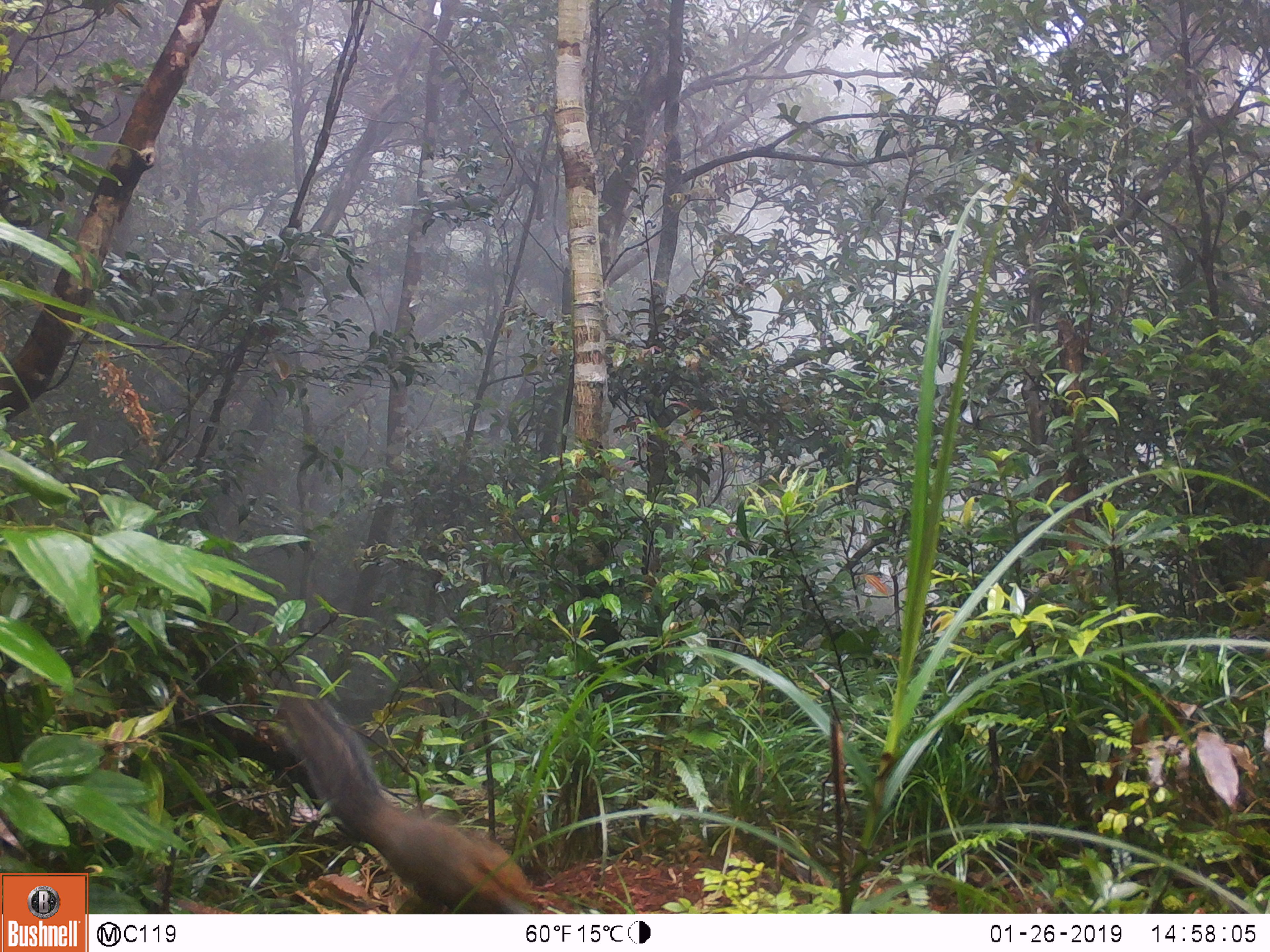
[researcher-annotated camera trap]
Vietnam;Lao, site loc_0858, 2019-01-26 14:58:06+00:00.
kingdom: Animalia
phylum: Chordata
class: Mammalia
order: Rodentia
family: Sciuridae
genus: Dremomys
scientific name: Dremomys rufigenis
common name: red-cheeked squirrel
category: red cheeked squirrel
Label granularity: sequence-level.